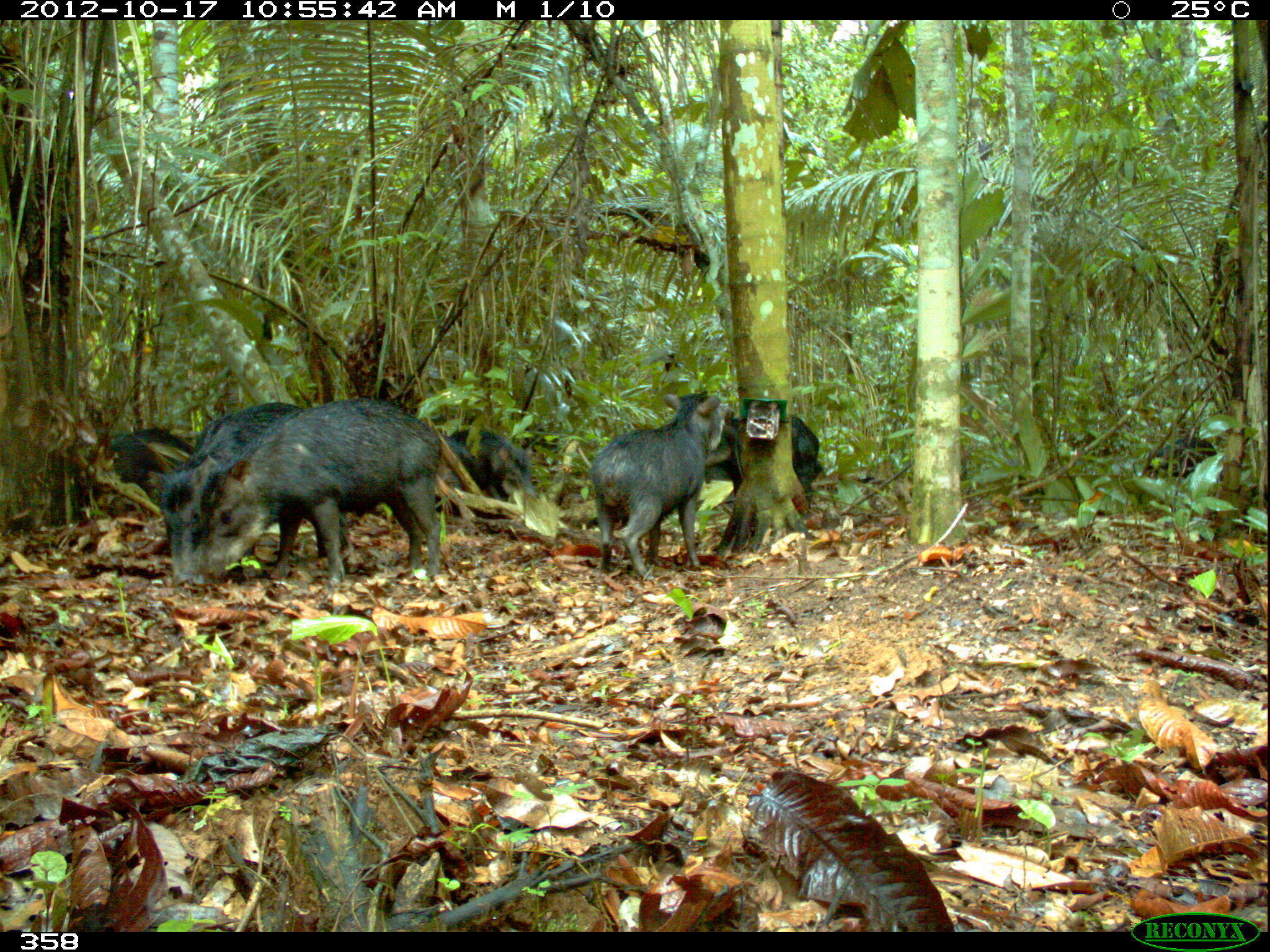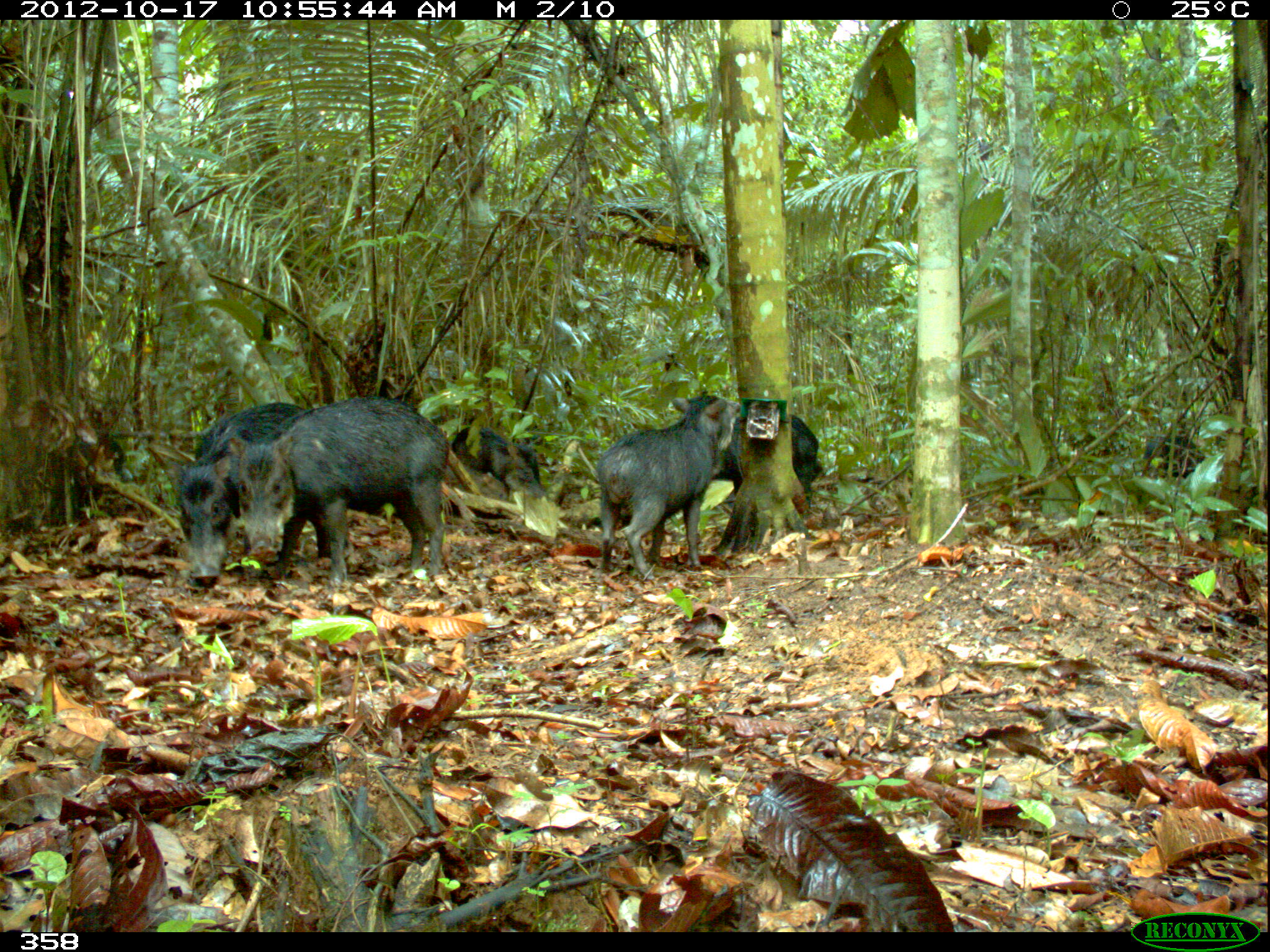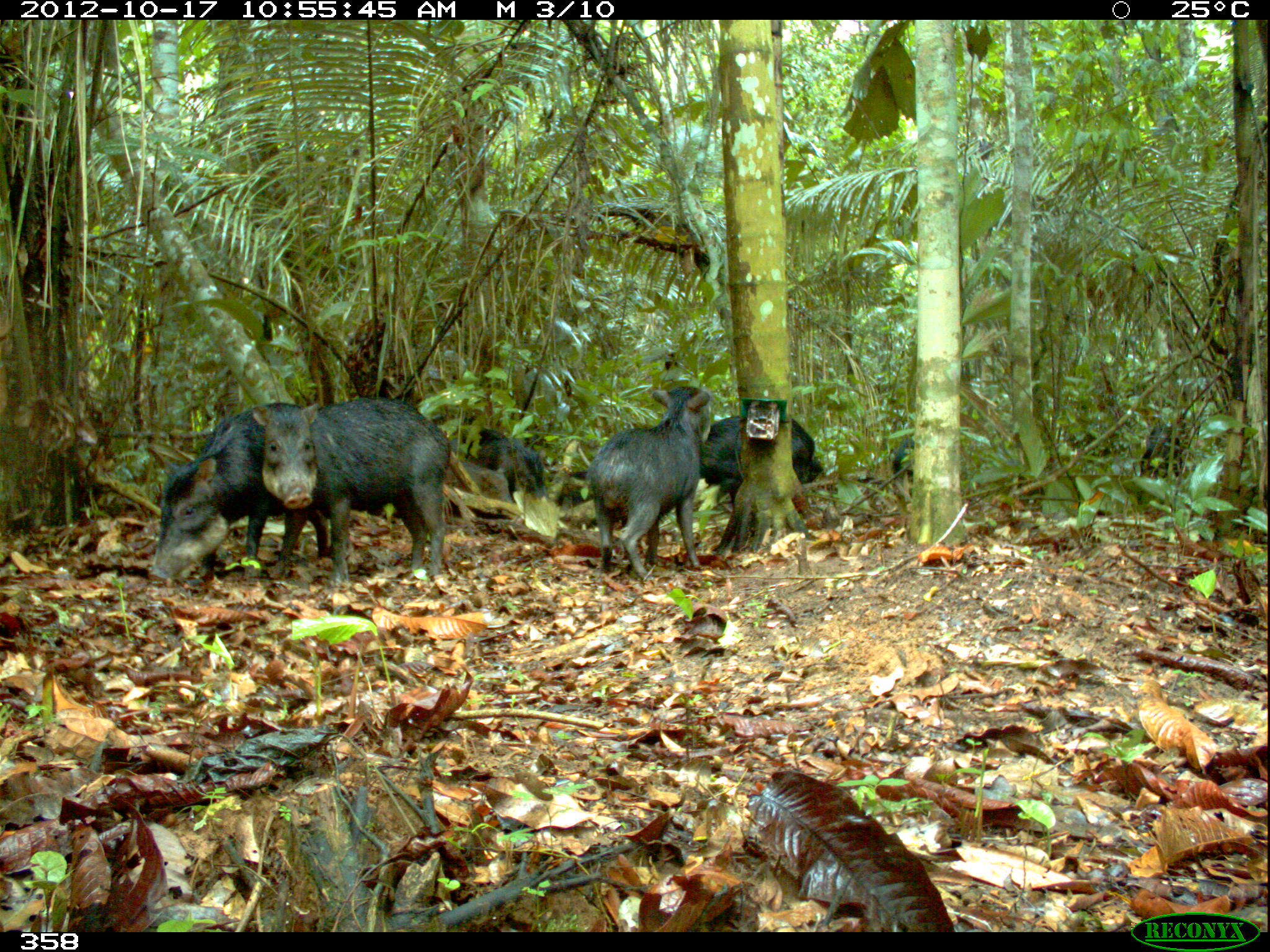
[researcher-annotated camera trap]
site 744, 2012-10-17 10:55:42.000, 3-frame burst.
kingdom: Animalia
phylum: Chordata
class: Mammalia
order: Artiodactyla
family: Tayassuidae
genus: Tayassu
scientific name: Tayassu pecari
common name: white-lipped peccary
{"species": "Tayassu pecari (white-lipped peccary)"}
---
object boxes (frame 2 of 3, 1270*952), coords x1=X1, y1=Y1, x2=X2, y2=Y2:
tayassu pecari: x1=227, y1=395, x2=447, y2=588; x1=167, y1=401, x2=334, y2=588; x1=596, y1=394, x2=737, y2=581; x1=710, y1=414, x2=820, y2=509; x1=451, y1=425, x2=547, y2=497; x1=1142, y1=434, x2=1204, y2=478; x1=444, y1=462, x2=507, y2=501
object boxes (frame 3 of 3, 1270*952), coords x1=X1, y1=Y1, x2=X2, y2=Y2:
tayassu pecari: x1=252, y1=397, x2=450, y2=584; x1=147, y1=401, x2=330, y2=585; x1=588, y1=385, x2=713, y2=580; x1=700, y1=415, x2=823, y2=507; x1=451, y1=428, x2=545, y2=496; x1=556, y1=470, x2=599, y2=527; x1=1140, y1=424, x2=1181, y2=475; x1=461, y1=463, x2=512, y2=503; x1=889, y1=437, x2=915, y2=478